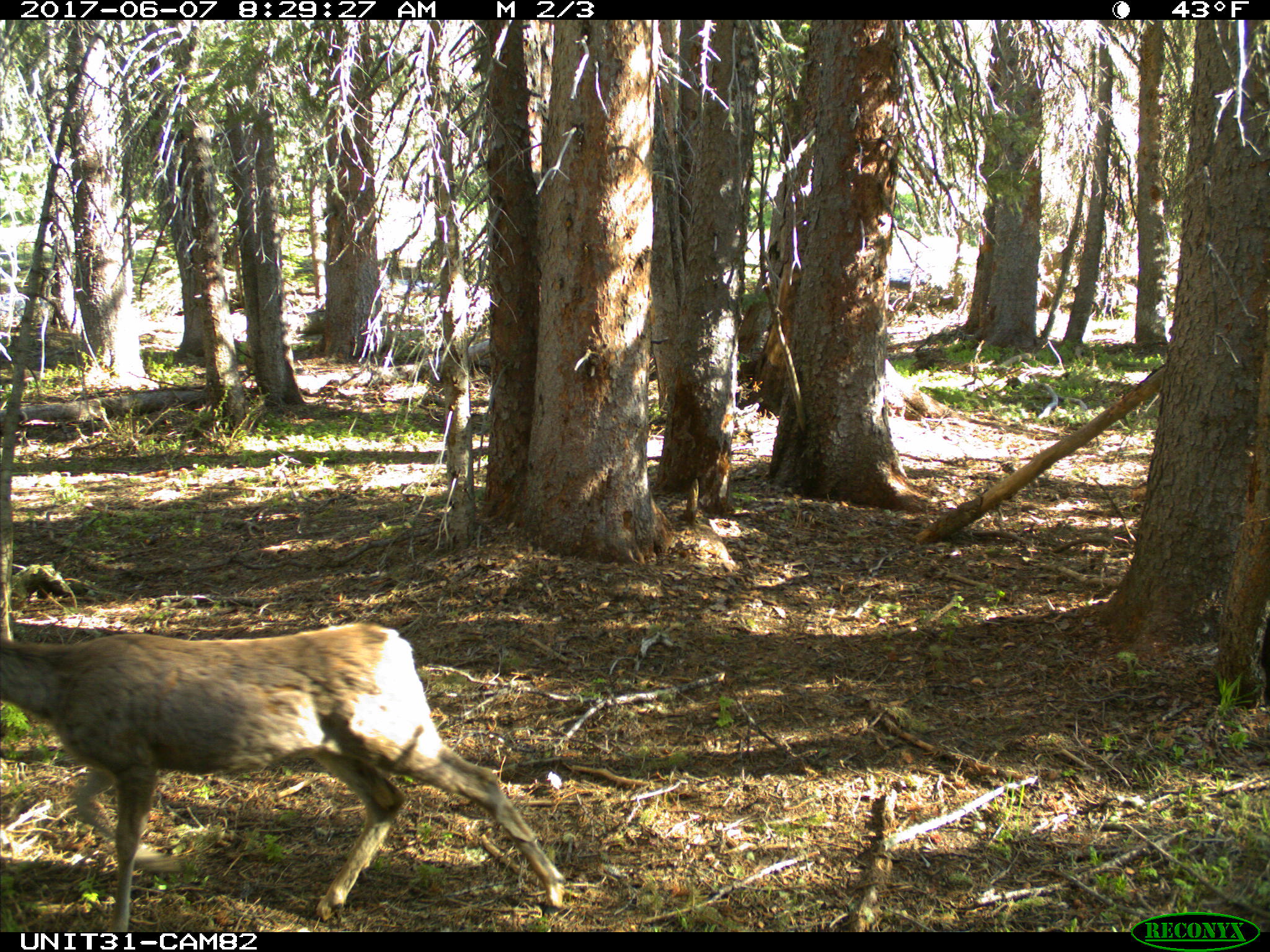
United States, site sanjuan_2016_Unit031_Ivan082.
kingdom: Animalia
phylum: Chordata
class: Mammalia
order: Artiodactyla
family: Cervidae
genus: Odocoileus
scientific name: Odocoileus hemionus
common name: mule deer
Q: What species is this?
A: Odocoileus hemionus (mule deer).